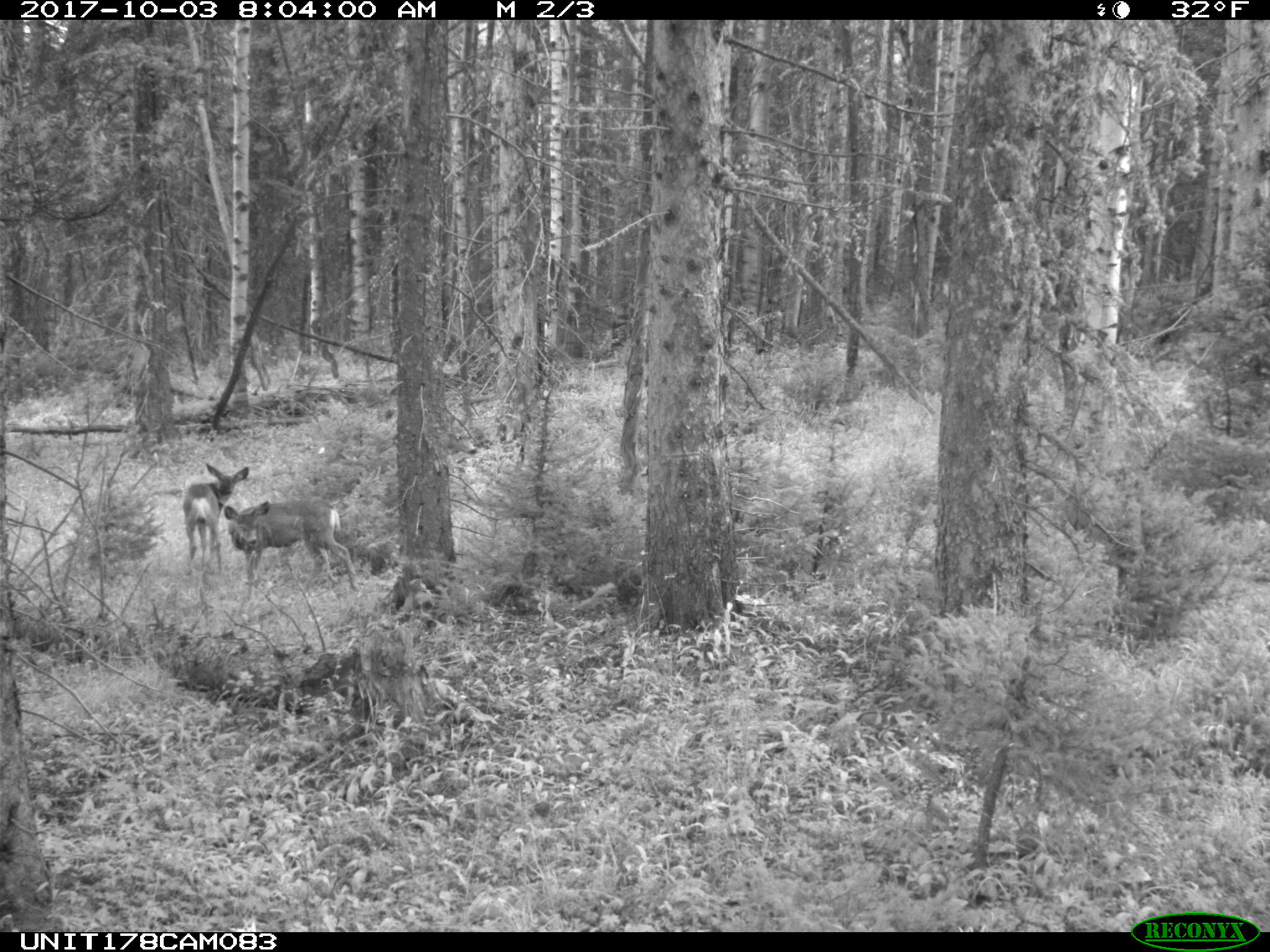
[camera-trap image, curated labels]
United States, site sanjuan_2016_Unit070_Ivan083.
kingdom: Animalia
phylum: Chordata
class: Mammalia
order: Artiodactyla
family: Cervidae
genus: Odocoileus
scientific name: Odocoileus hemionus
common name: mule deer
Odocoileus hemionus (mule deer).